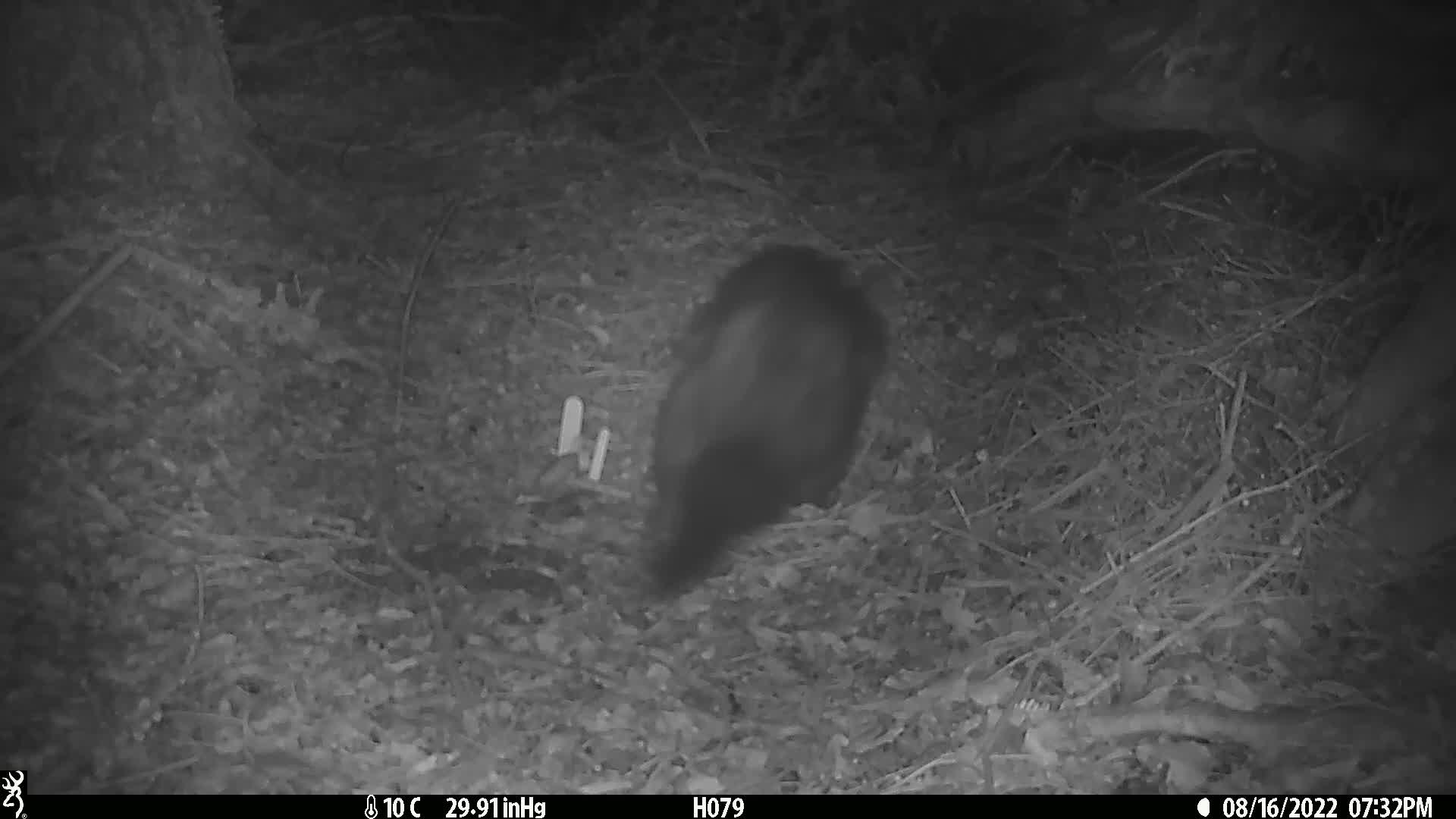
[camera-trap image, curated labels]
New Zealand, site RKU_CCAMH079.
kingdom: Animalia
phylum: Chordata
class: Mammalia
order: Diprotodontia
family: Phalangeridae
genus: Trichosurus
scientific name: Trichosurus vulpecula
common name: common brushtail possum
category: possum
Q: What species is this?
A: Possum (common brushtail possum) (Trichosurus vulpecula).